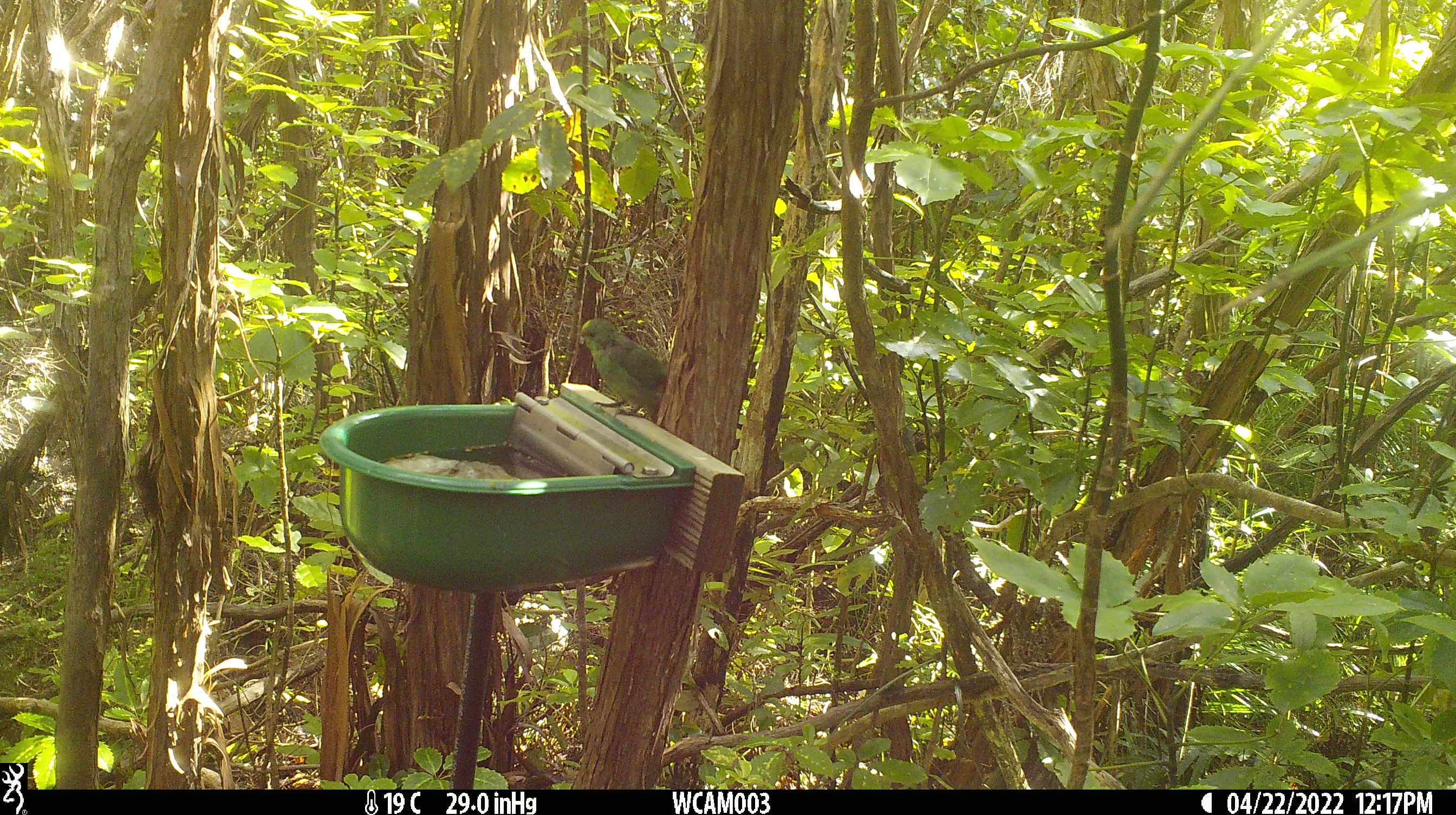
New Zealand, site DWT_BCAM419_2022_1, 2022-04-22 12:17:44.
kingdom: Animalia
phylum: Chordata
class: Aves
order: Psittaciformes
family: Psittaculidae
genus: Cyanoramphus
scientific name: Cyanoramphus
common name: parakeet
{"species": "parakeet (Cyanoramphus)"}